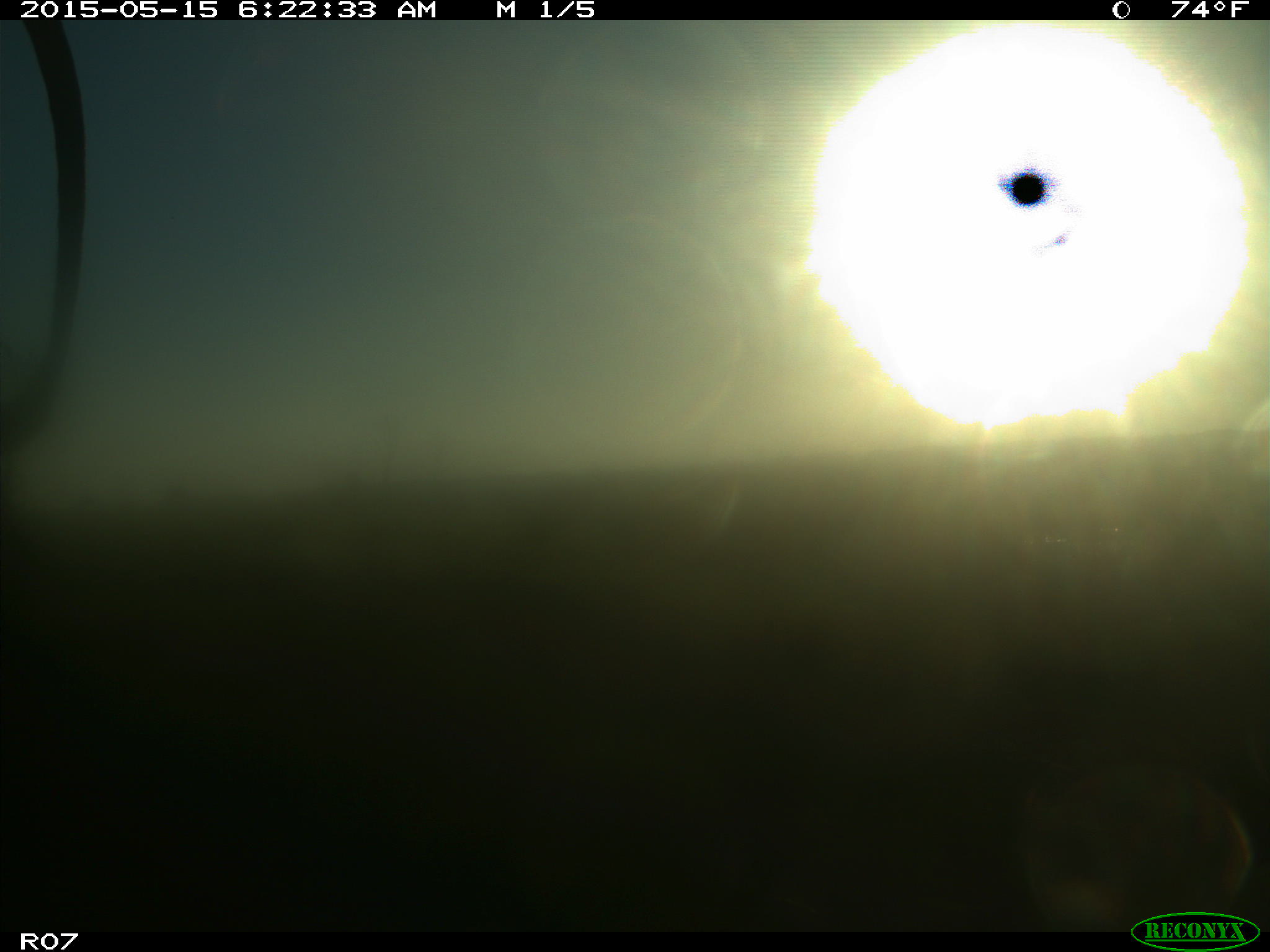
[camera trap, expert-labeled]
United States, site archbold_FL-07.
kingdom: Animalia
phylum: Chordata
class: Mammalia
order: Artiodactyla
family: Bovidae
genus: Bos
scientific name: Bos taurus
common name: domestic cow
Bos taurus (domestic cow).